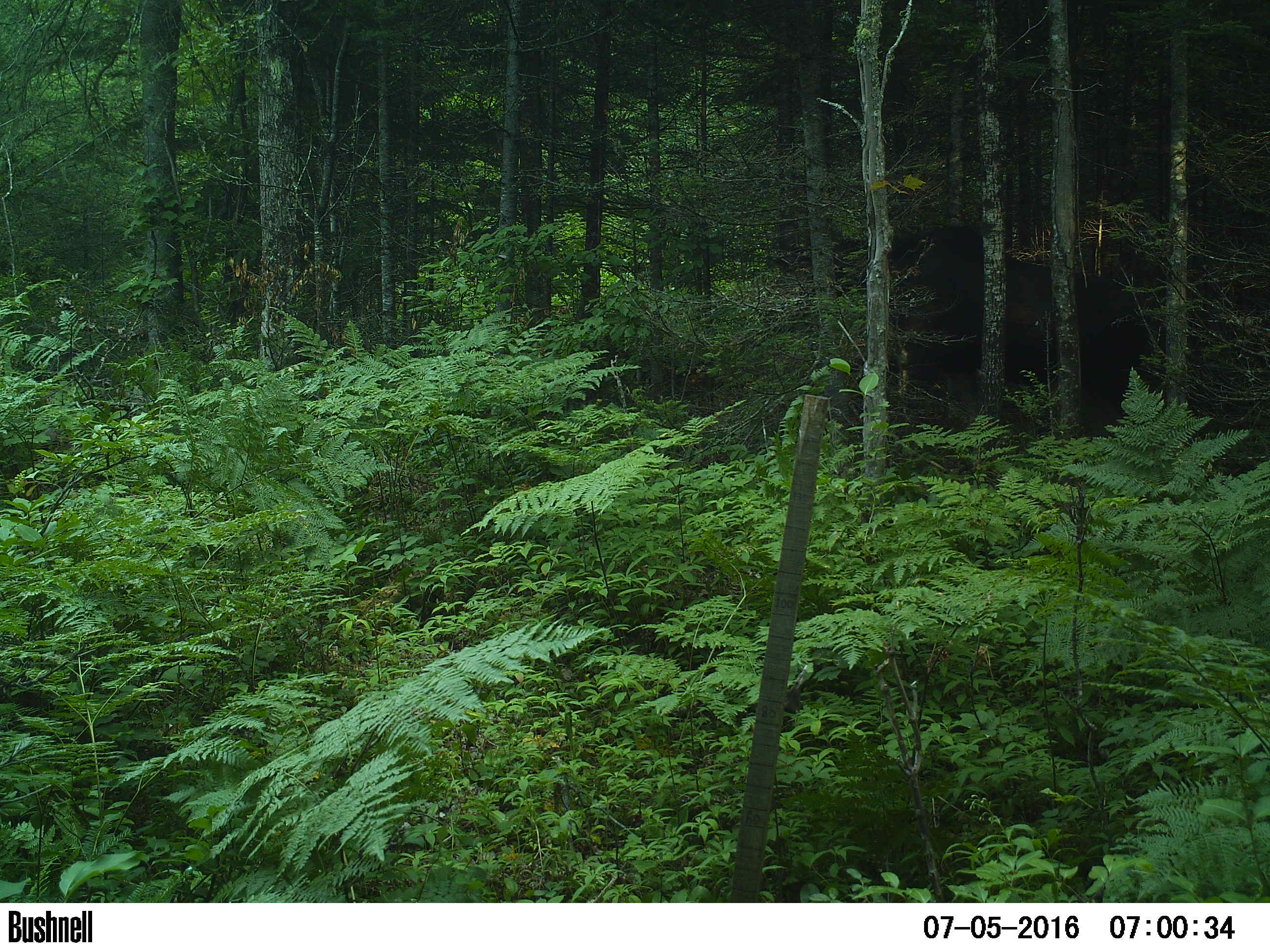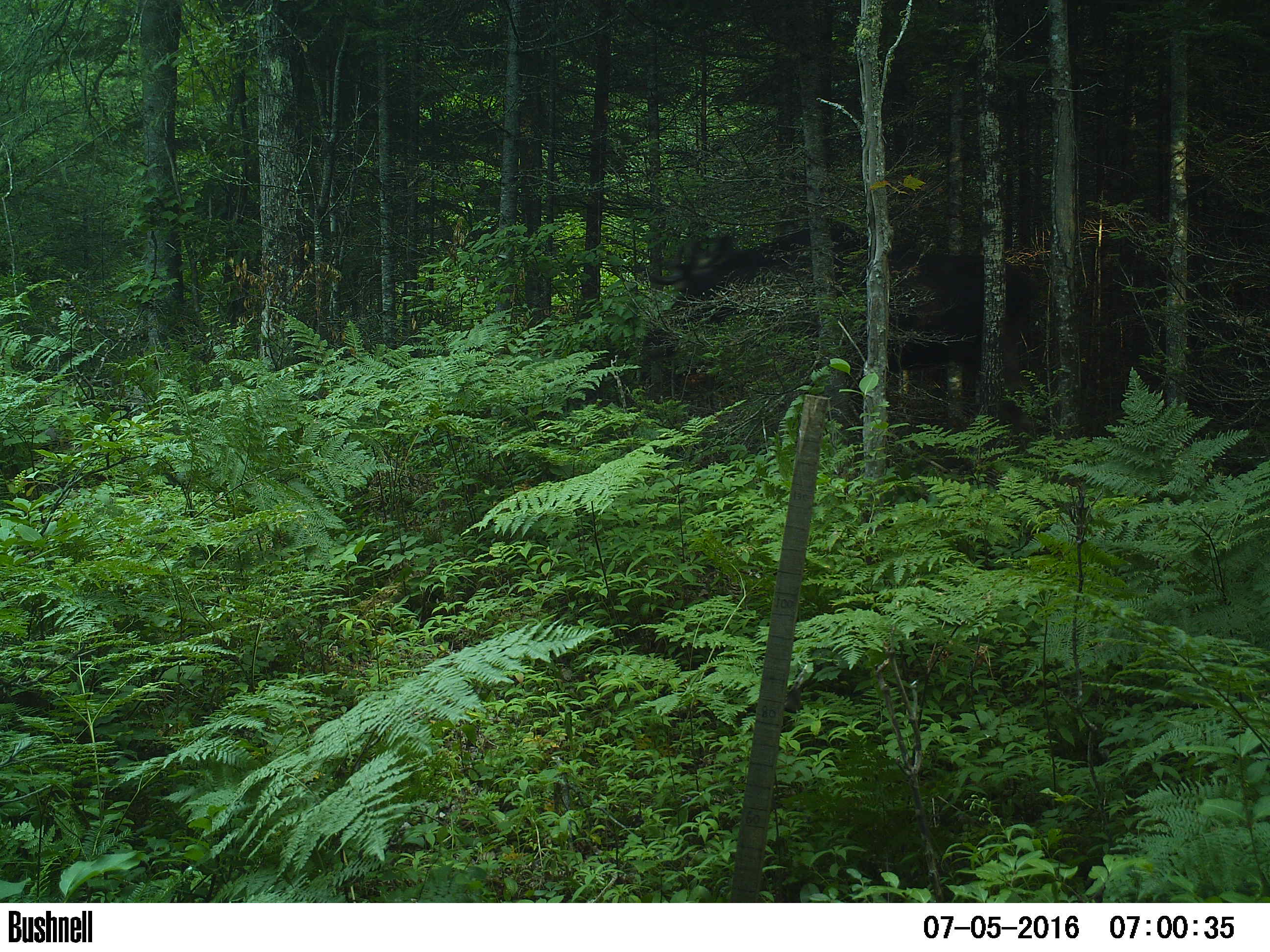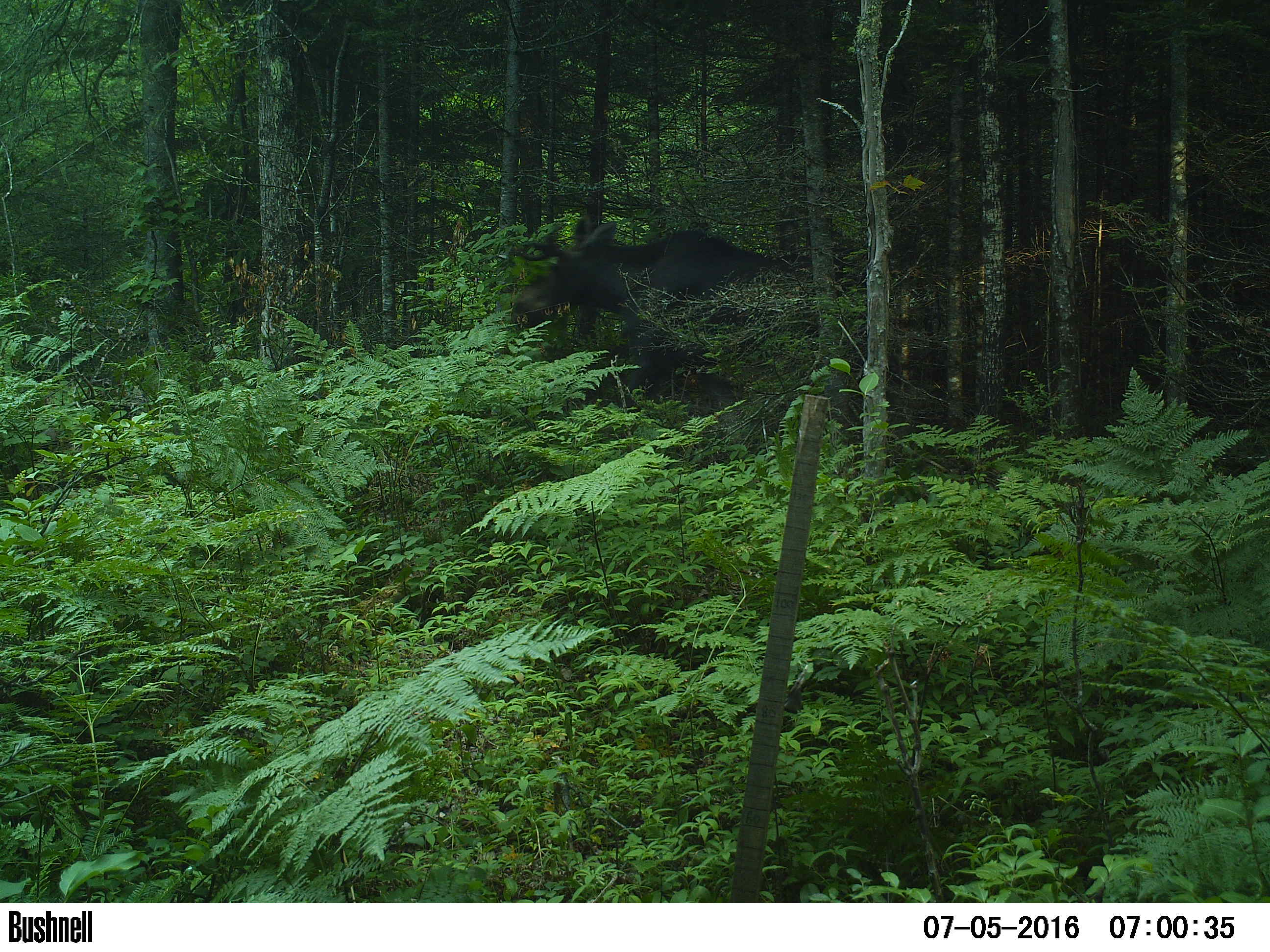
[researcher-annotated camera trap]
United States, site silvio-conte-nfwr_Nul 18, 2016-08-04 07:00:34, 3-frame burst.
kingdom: Animalia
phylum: Chordata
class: Mammalia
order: Artiodactyla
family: Cervidae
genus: Alces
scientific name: Alces alces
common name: moose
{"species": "moose (Alces alces)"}